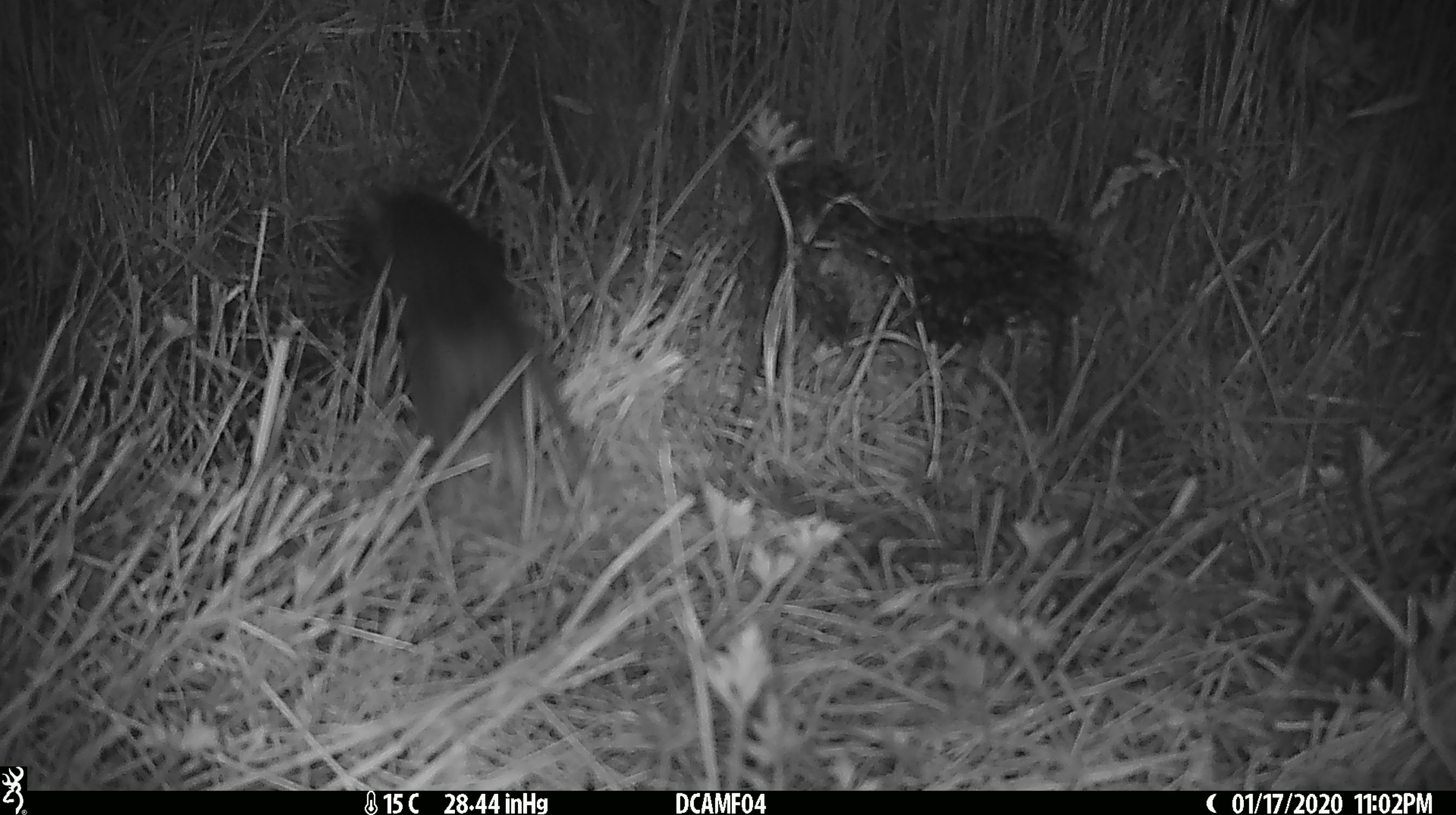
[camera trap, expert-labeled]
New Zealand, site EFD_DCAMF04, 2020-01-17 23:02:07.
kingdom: Animalia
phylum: Chordata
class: Mammalia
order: Rodentia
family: Muridae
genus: Rattus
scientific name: Rattus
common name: rat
Rat (Rattus).